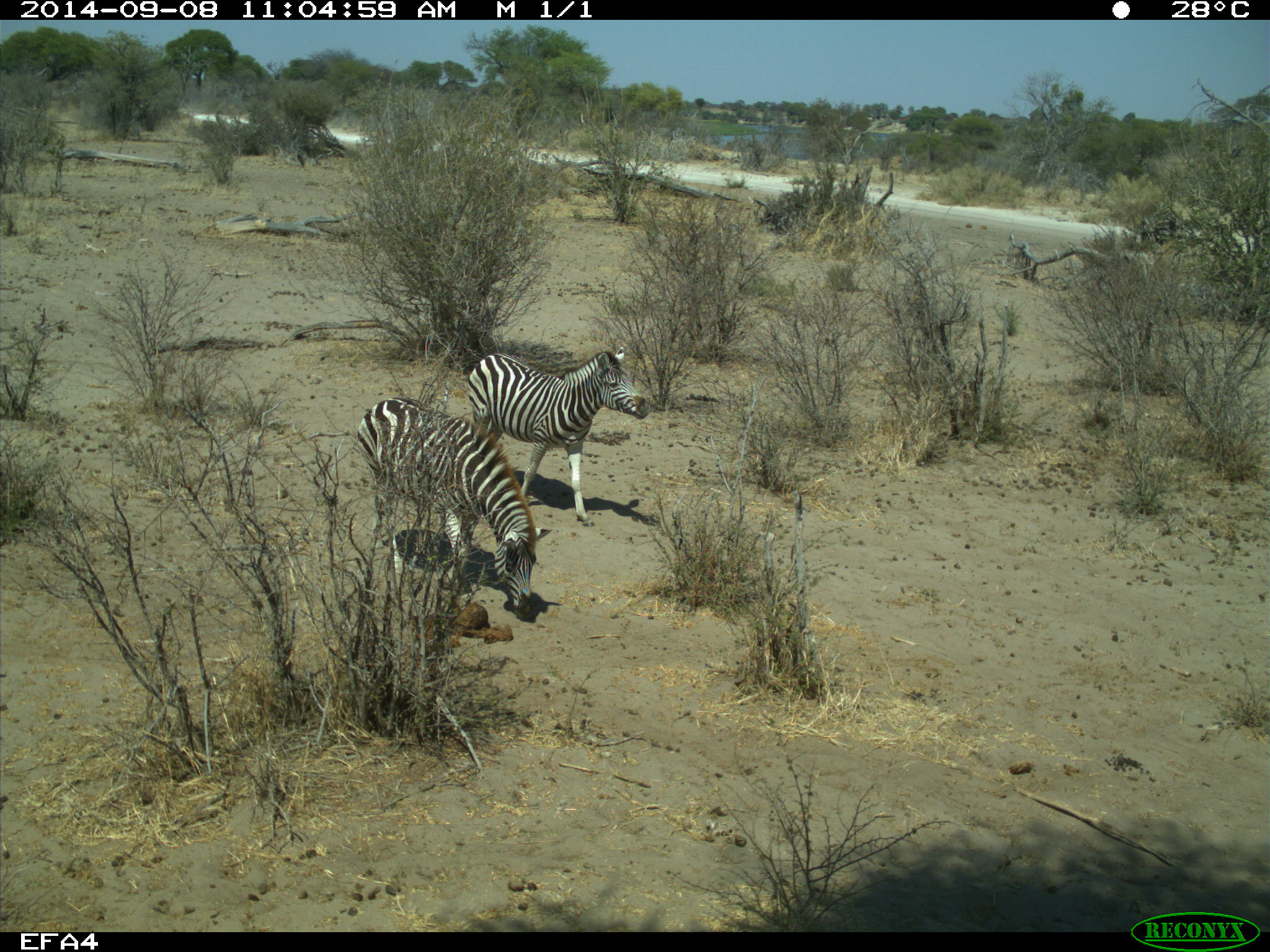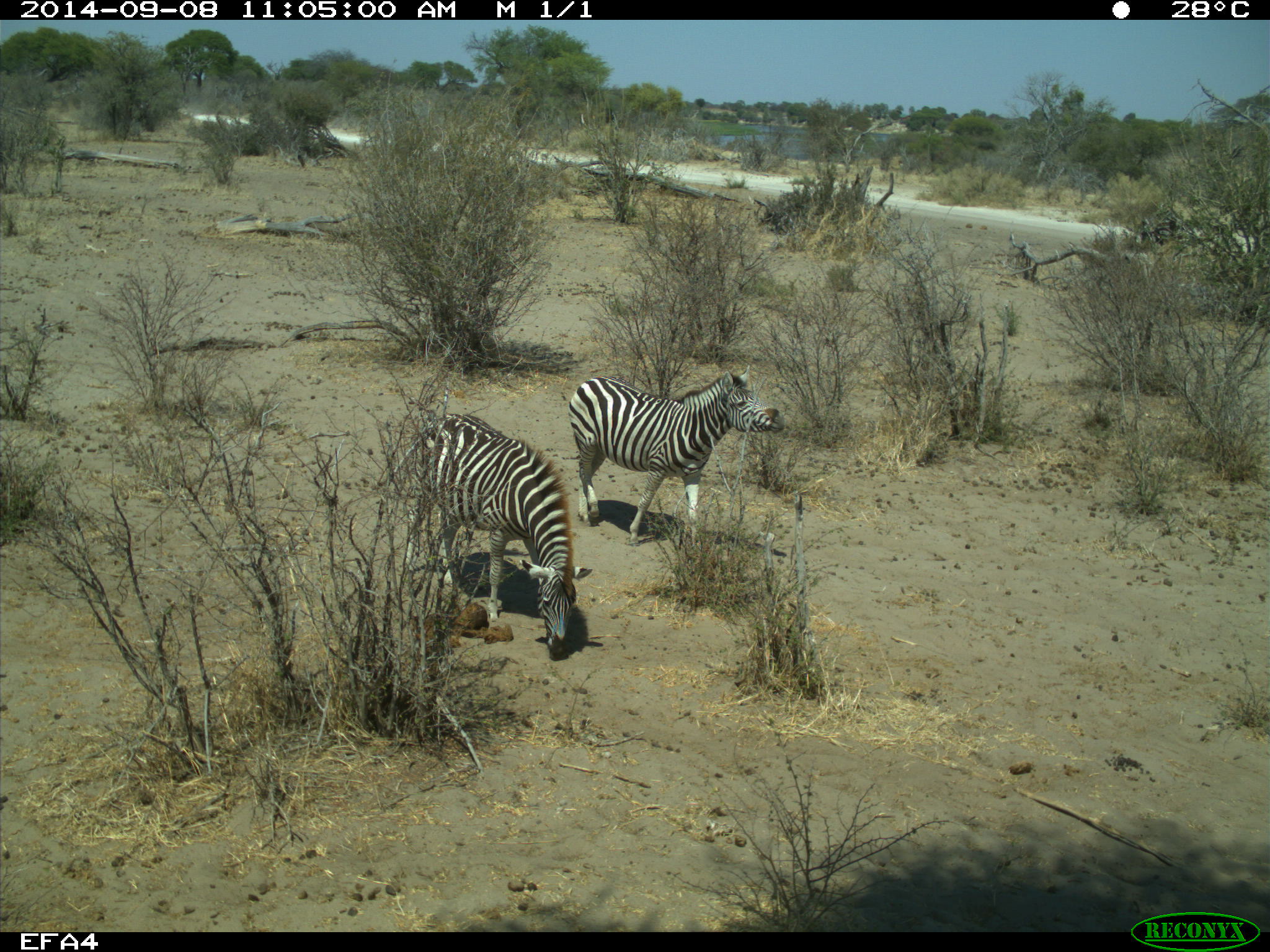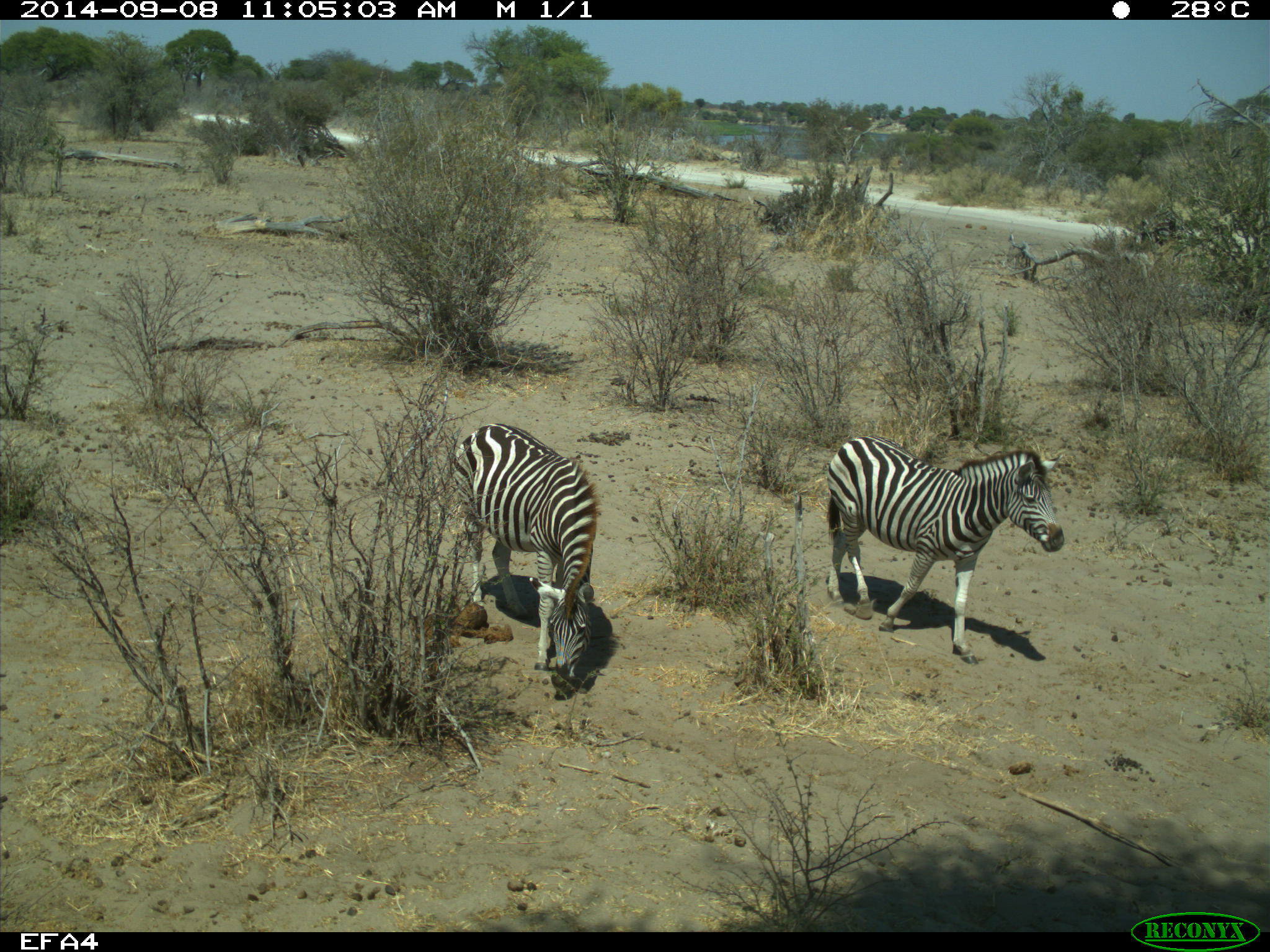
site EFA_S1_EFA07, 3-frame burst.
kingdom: Animalia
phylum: Chordata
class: Mammalia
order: Perissodactyla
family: Equidae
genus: Equus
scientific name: Equus quagga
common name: plains zebra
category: zebraplains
Zebraplains (plains zebra) (Equus quagga), count 2. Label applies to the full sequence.